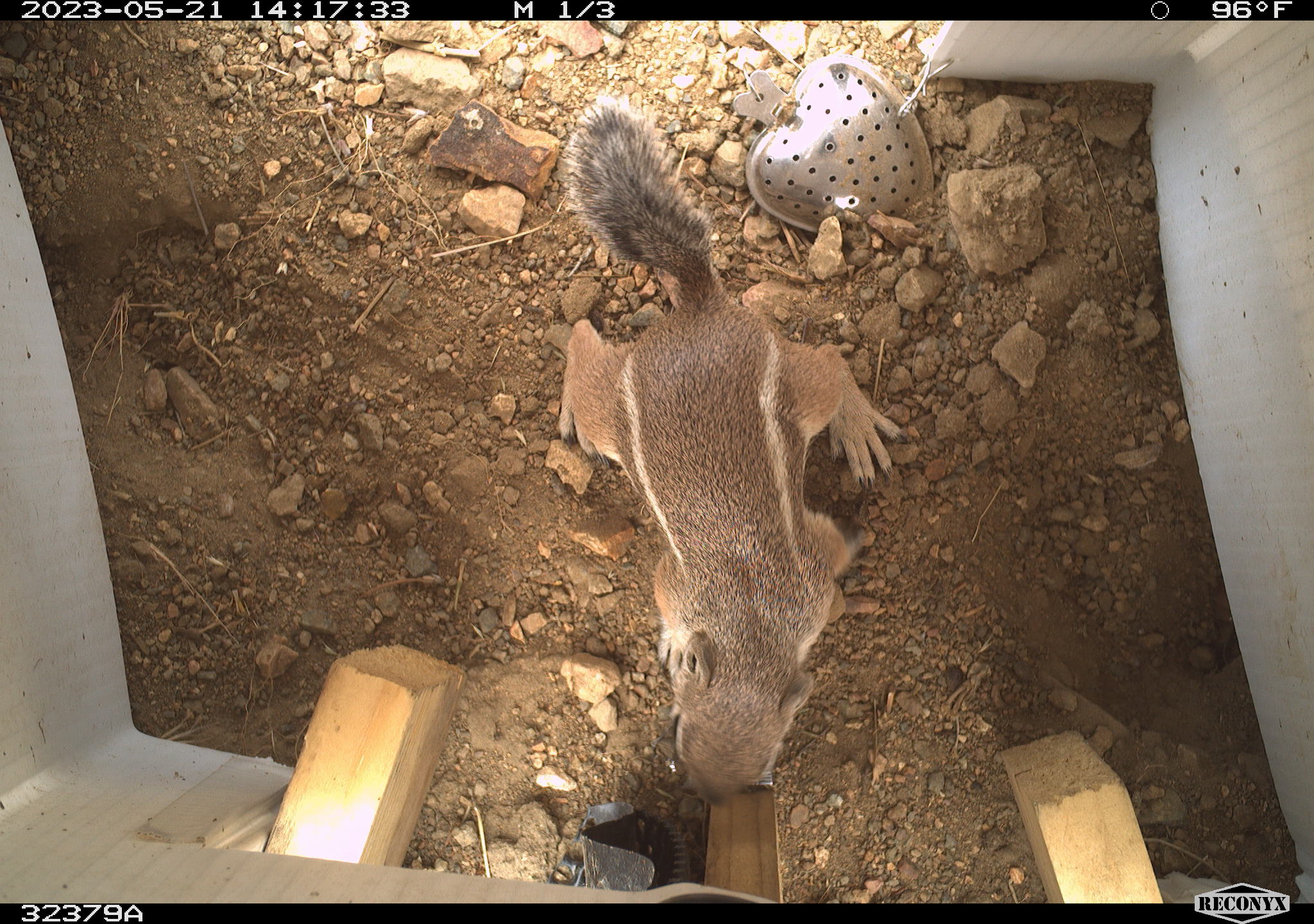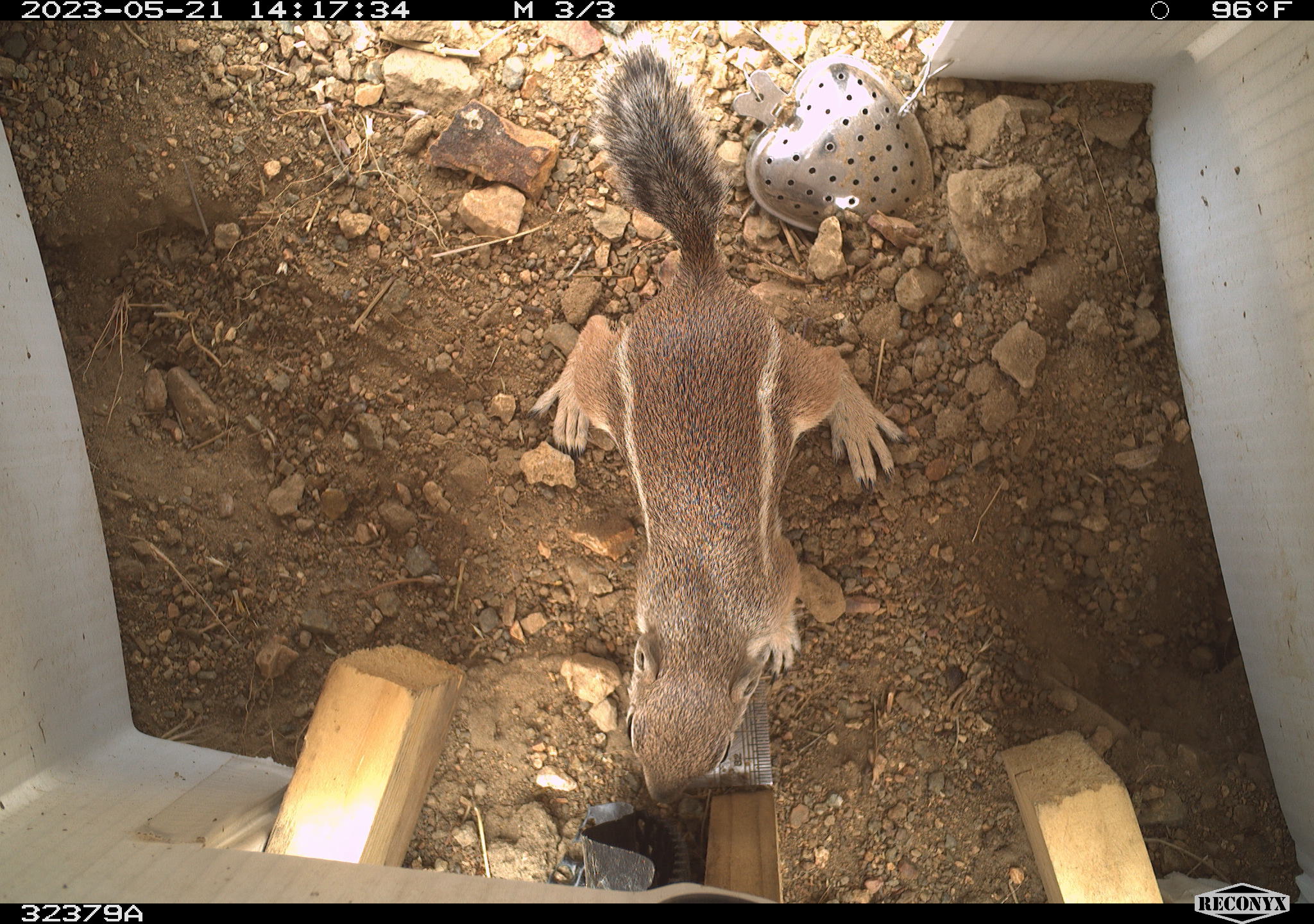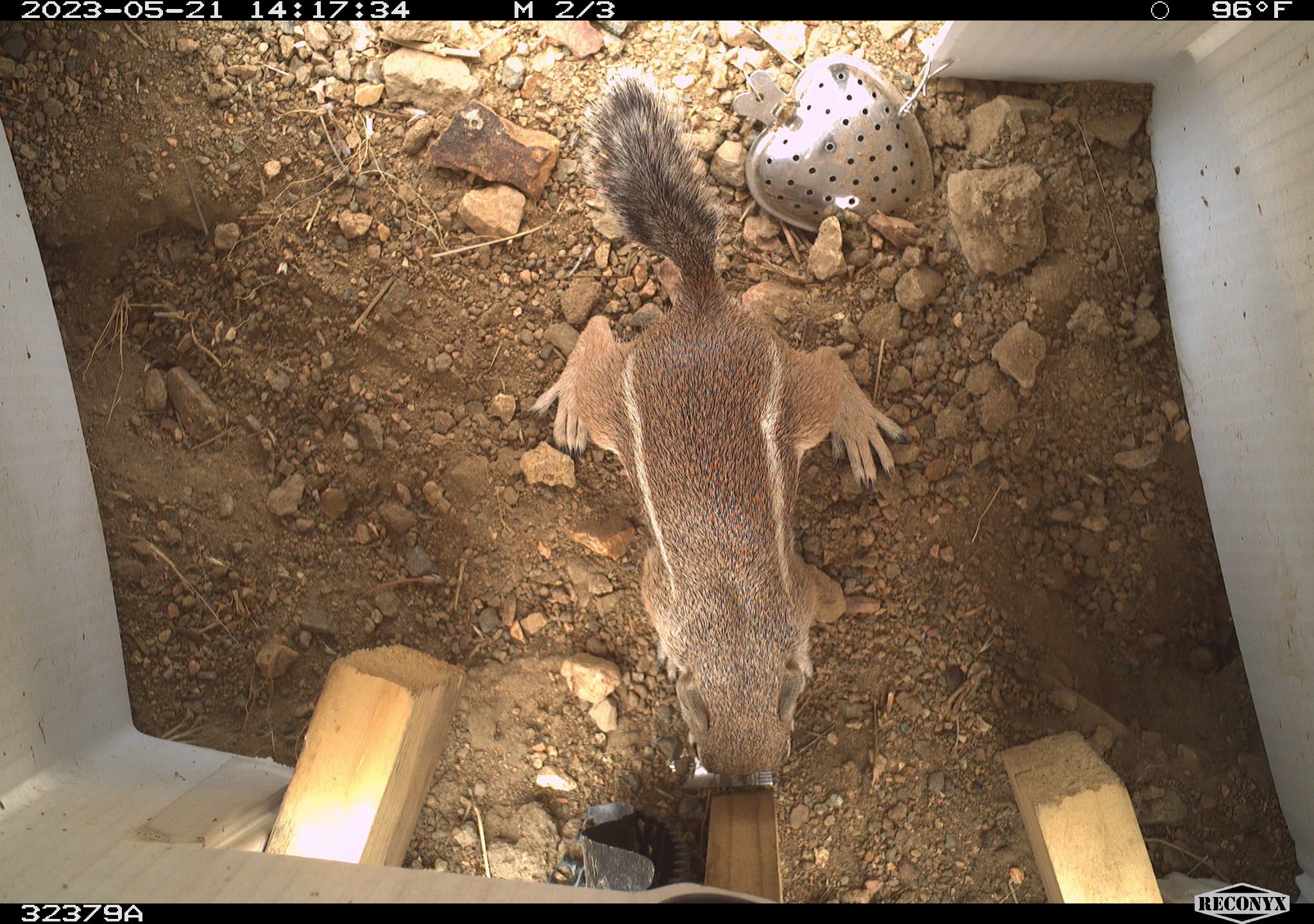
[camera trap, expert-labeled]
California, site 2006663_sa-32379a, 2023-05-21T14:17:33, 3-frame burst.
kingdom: Animalia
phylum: Chordata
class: Mammalia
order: Rodentia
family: Sciuridae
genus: Ammospermophilus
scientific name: Ammospermophilus leucurus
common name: white-tailed antelope squirrel